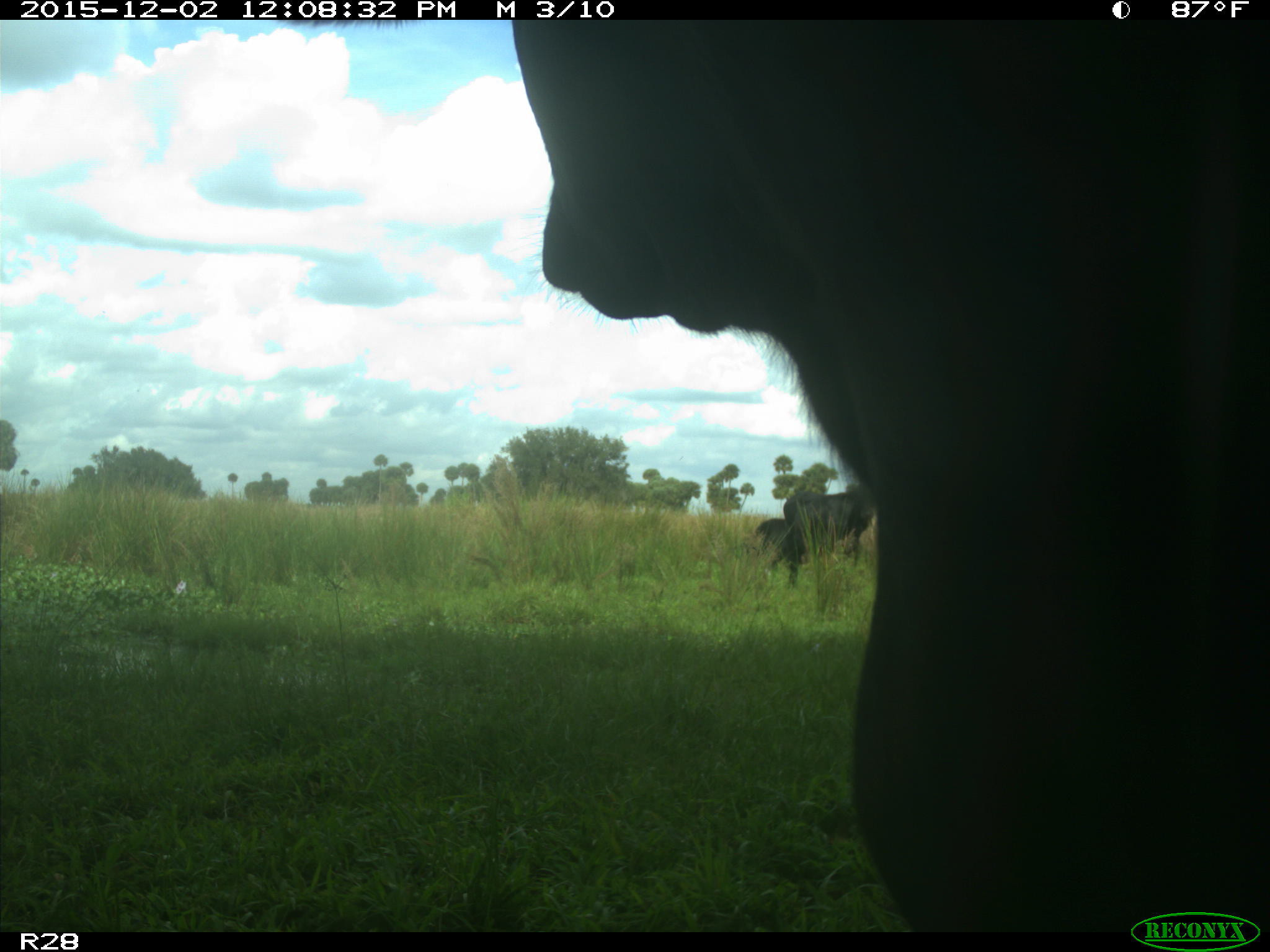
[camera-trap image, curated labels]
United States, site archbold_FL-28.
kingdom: Animalia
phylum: Chordata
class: Mammalia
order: Artiodactyla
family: Bovidae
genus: Bos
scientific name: Bos taurus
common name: domestic cow